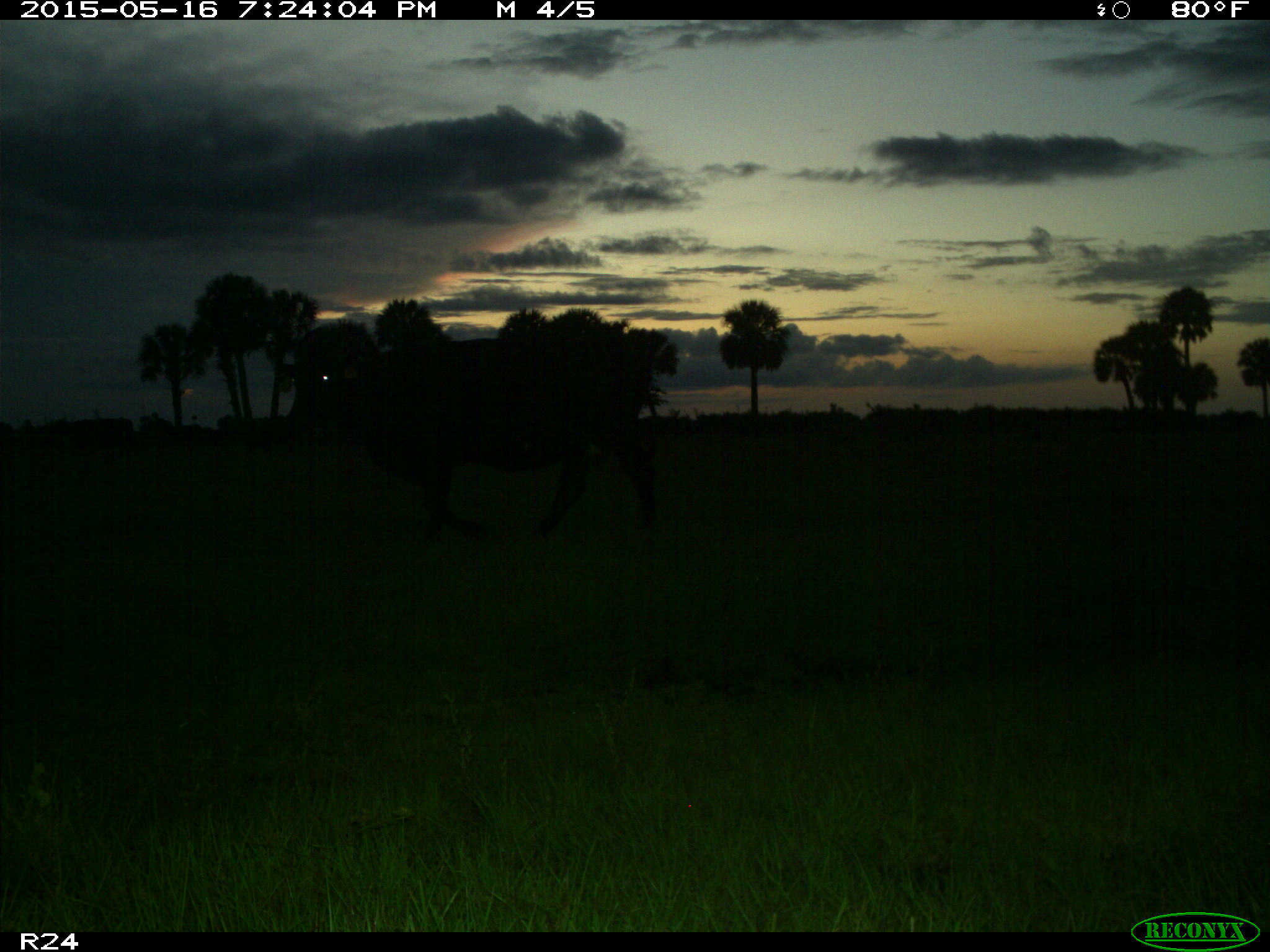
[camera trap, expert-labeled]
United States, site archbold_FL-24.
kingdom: Animalia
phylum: Chordata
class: Mammalia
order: Artiodactyla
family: Bovidae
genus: Bos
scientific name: Bos taurus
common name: domestic cow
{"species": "Bos taurus (domestic cow)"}